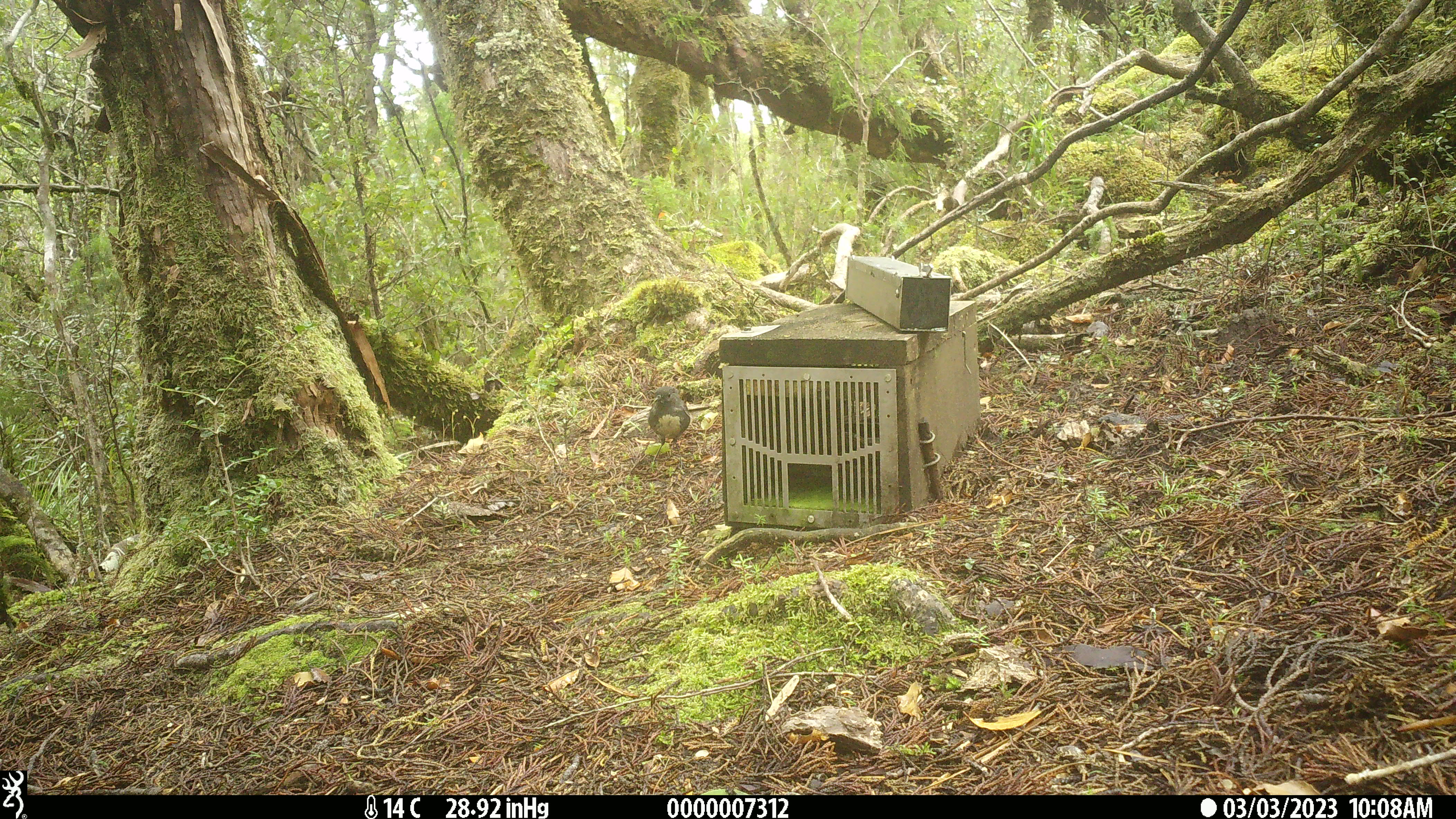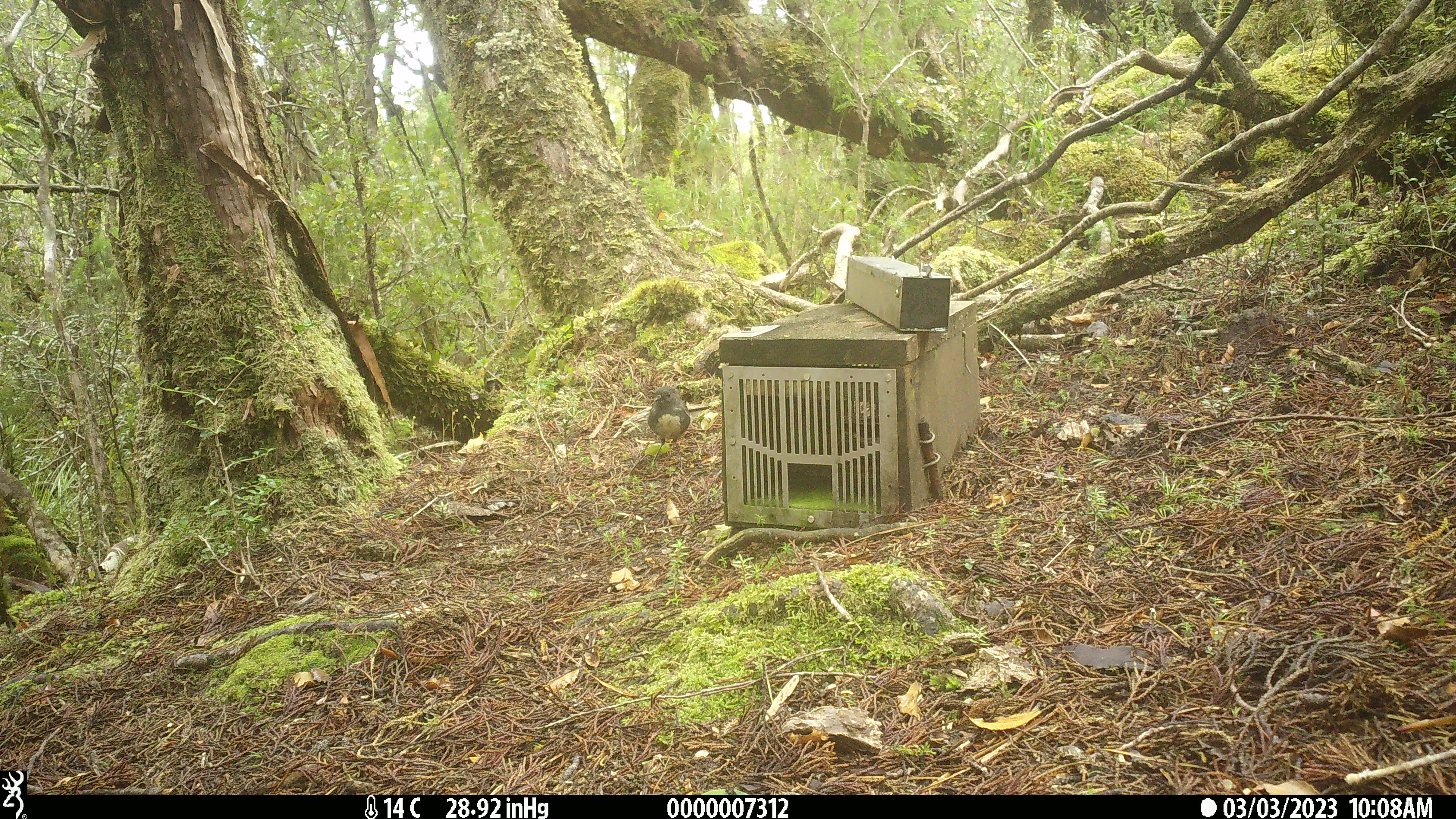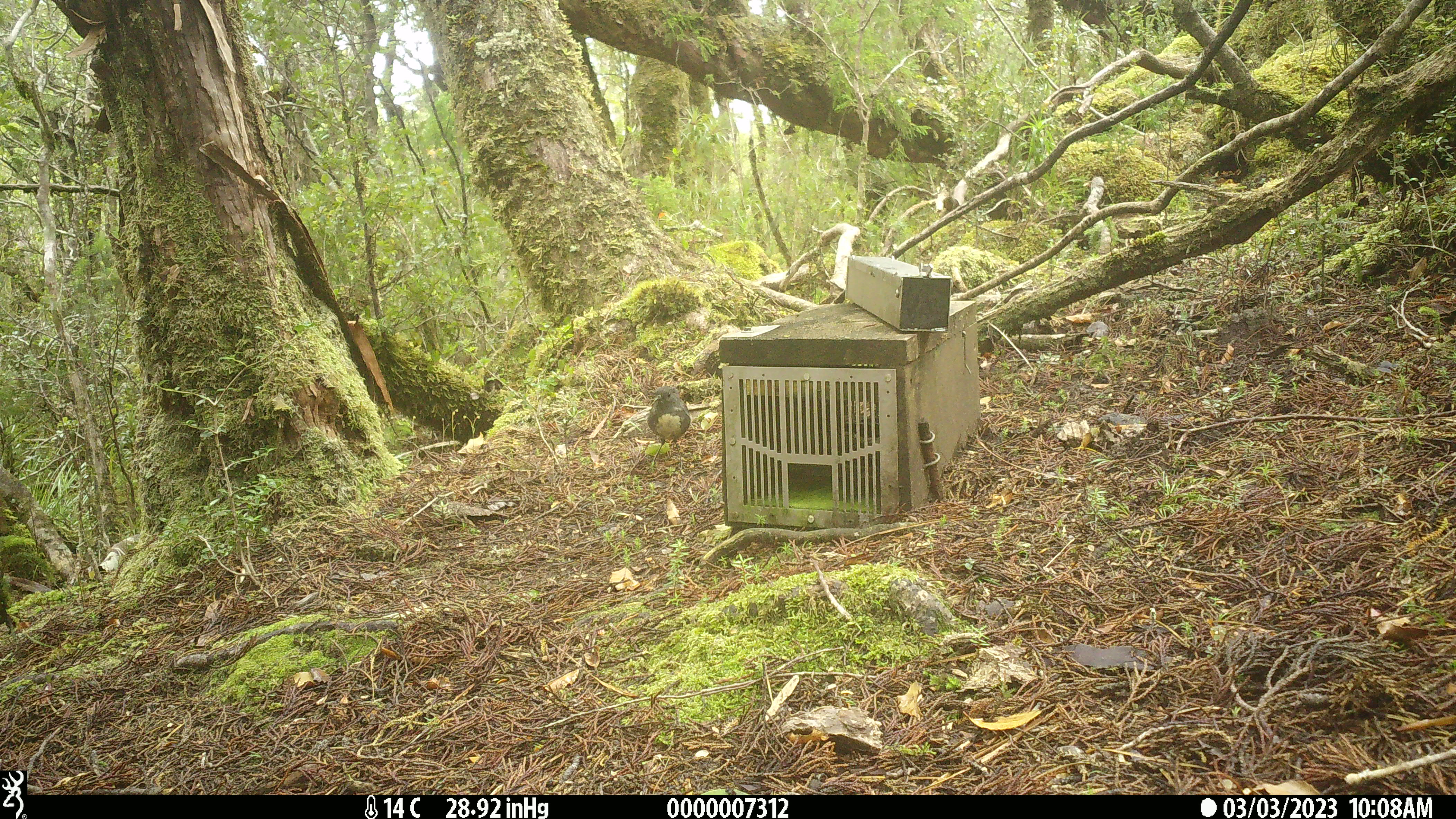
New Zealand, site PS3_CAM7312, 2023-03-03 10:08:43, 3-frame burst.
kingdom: Animalia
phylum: Chordata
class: Aves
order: Passeriformes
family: Petroicidae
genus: Petroica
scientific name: Petroica australis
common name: new zealand robin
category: robin